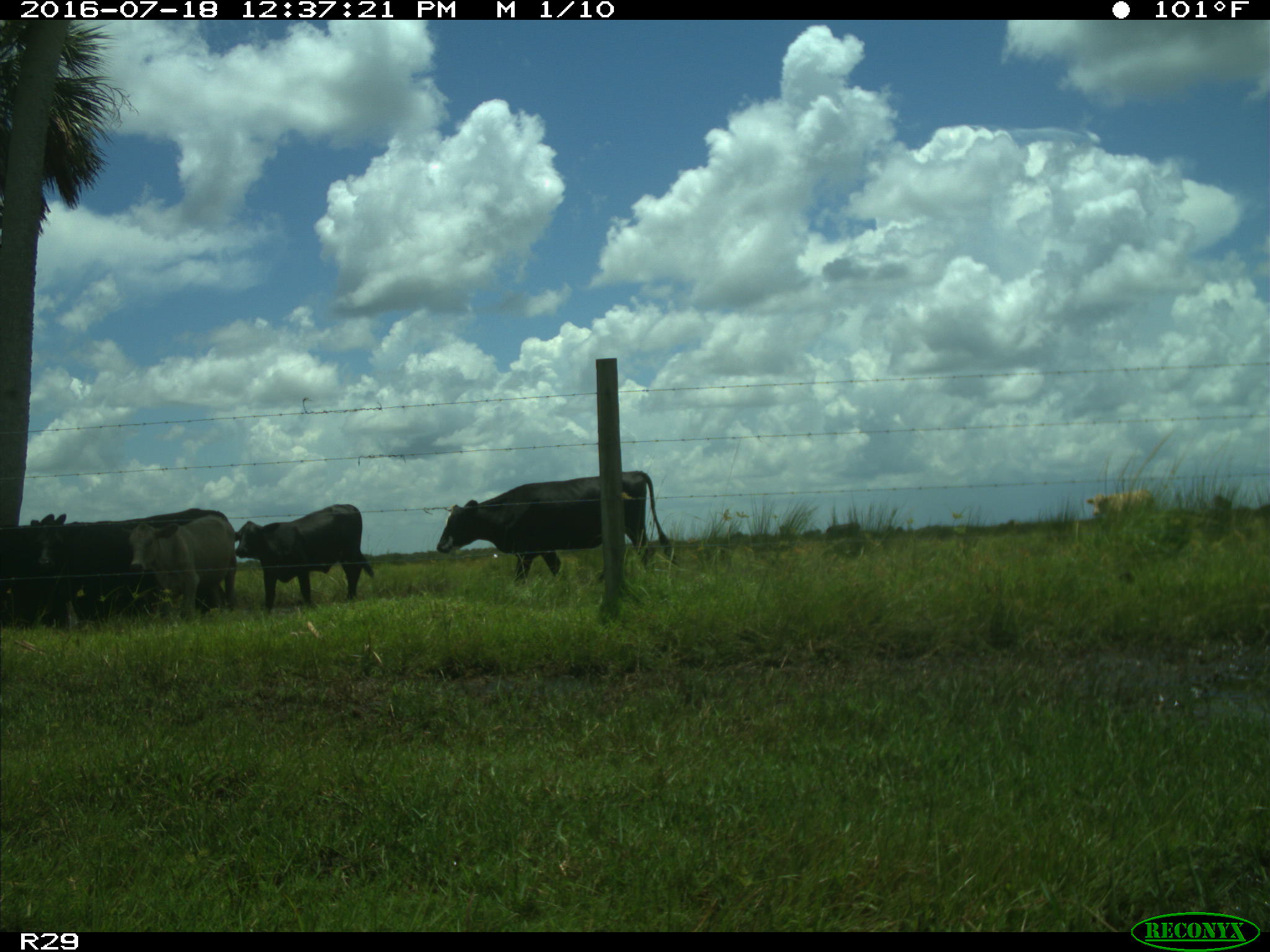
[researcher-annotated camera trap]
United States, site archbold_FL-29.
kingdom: Animalia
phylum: Chordata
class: Mammalia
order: Artiodactyla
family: Bovidae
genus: Bos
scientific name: Bos taurus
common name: domestic cow